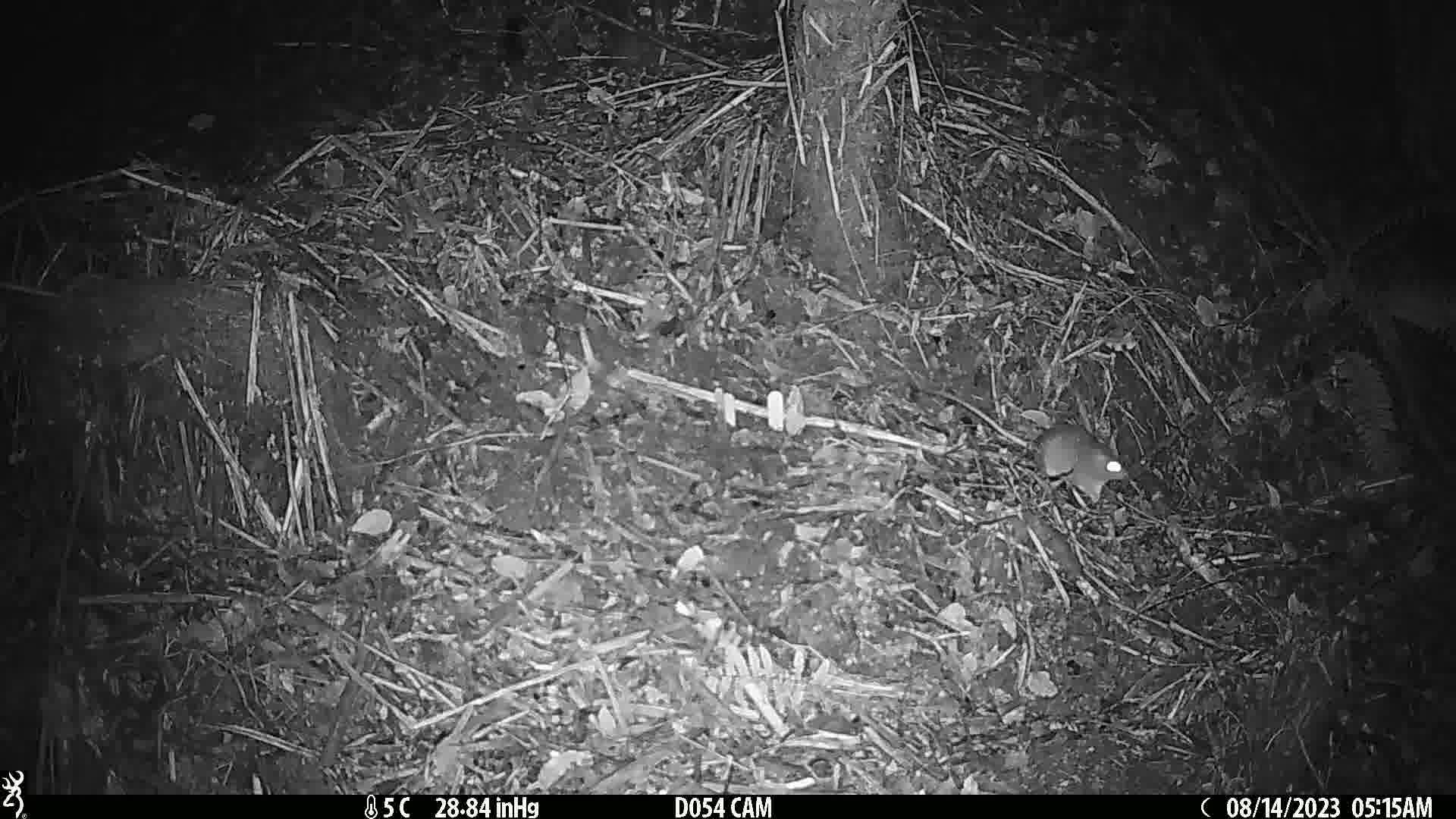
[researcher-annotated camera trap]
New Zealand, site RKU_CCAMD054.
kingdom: Animalia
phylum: Chordata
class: Mammalia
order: Rodentia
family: Muridae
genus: Rattus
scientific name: Rattus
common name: rat